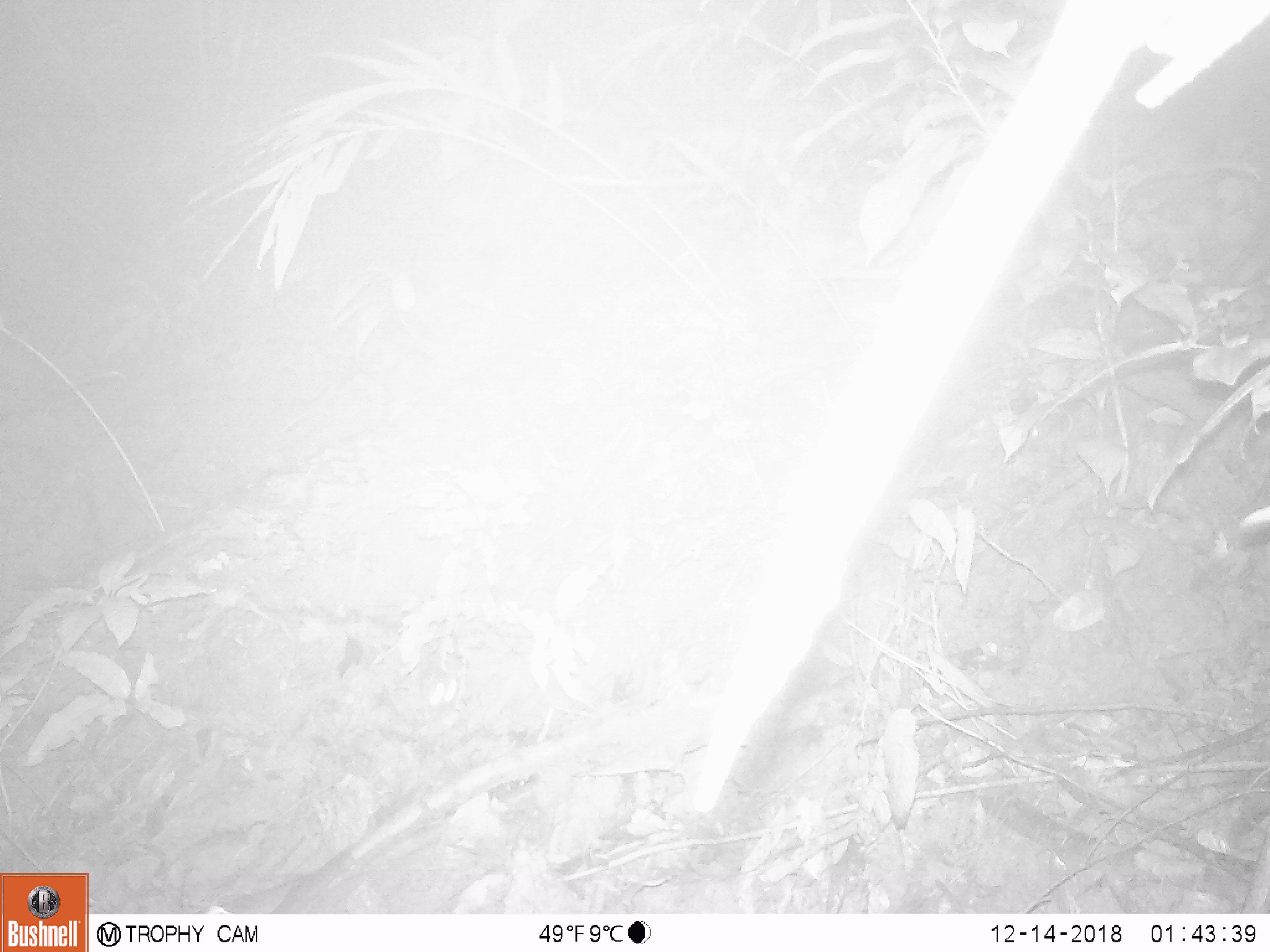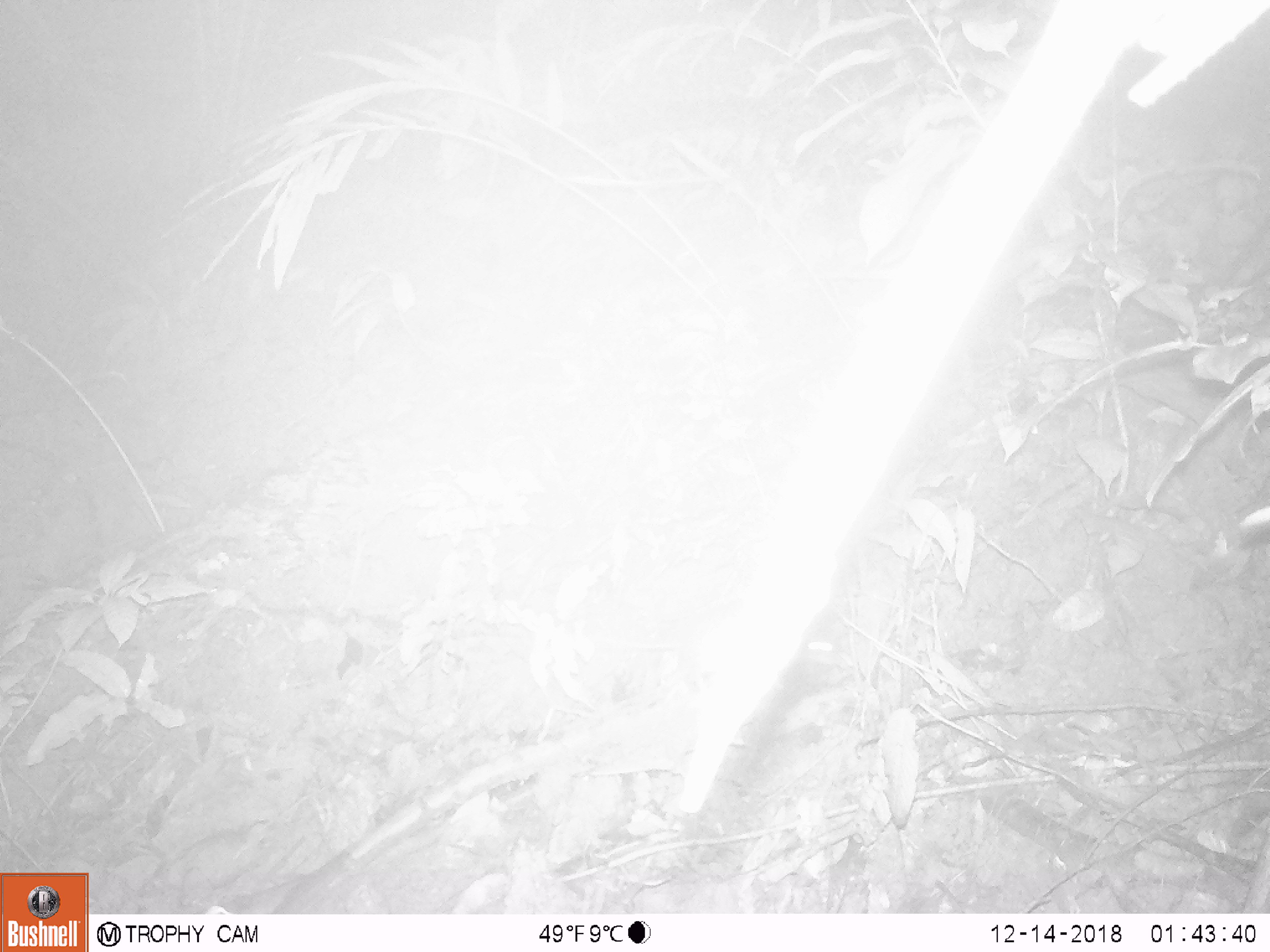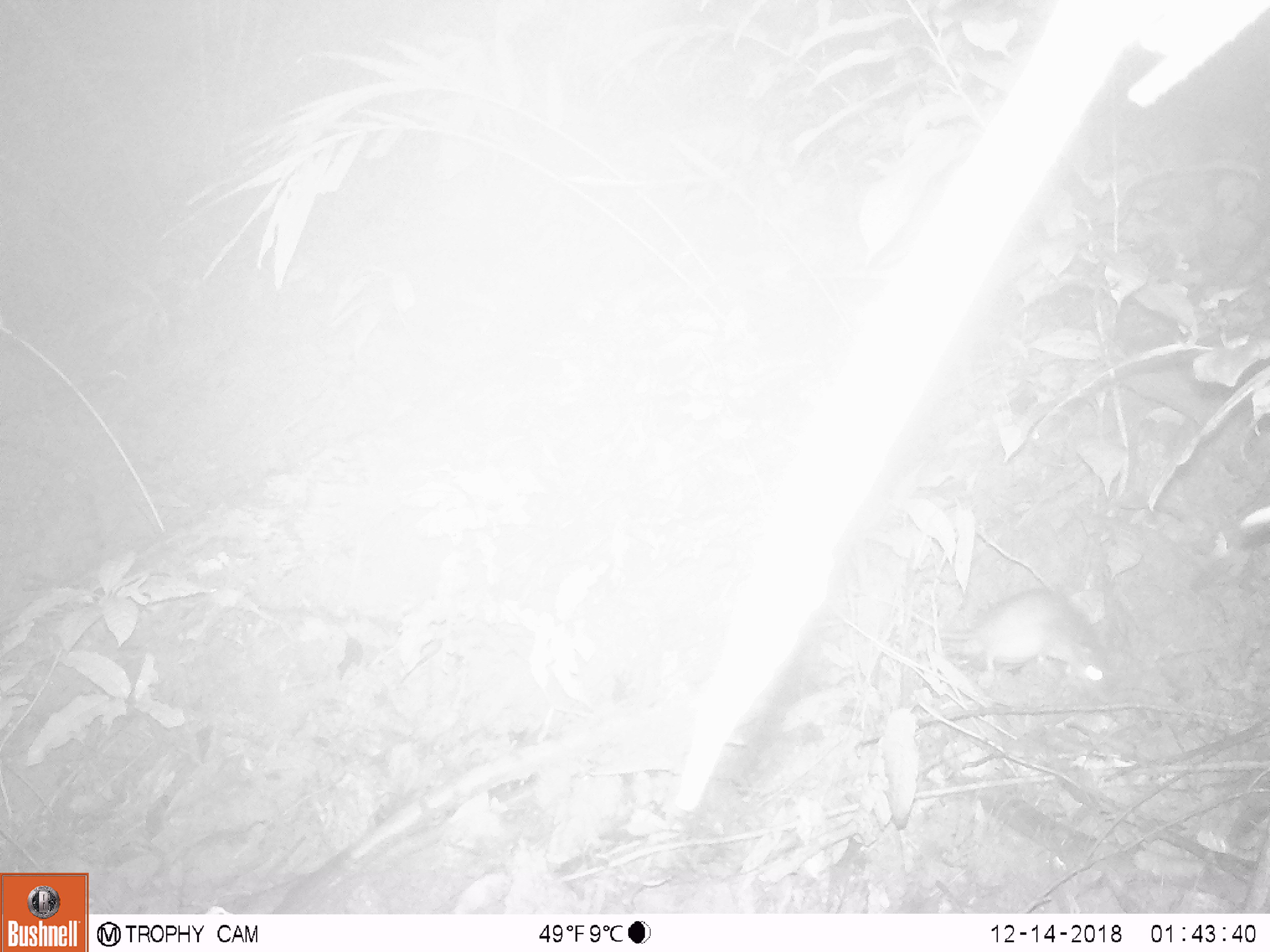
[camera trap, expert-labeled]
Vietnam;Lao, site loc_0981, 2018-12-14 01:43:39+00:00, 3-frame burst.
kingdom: Animalia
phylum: Chordata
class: Mammalia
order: Rodentia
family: Muridae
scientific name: Muridae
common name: old-world mice and rats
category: unidentified murid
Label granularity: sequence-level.